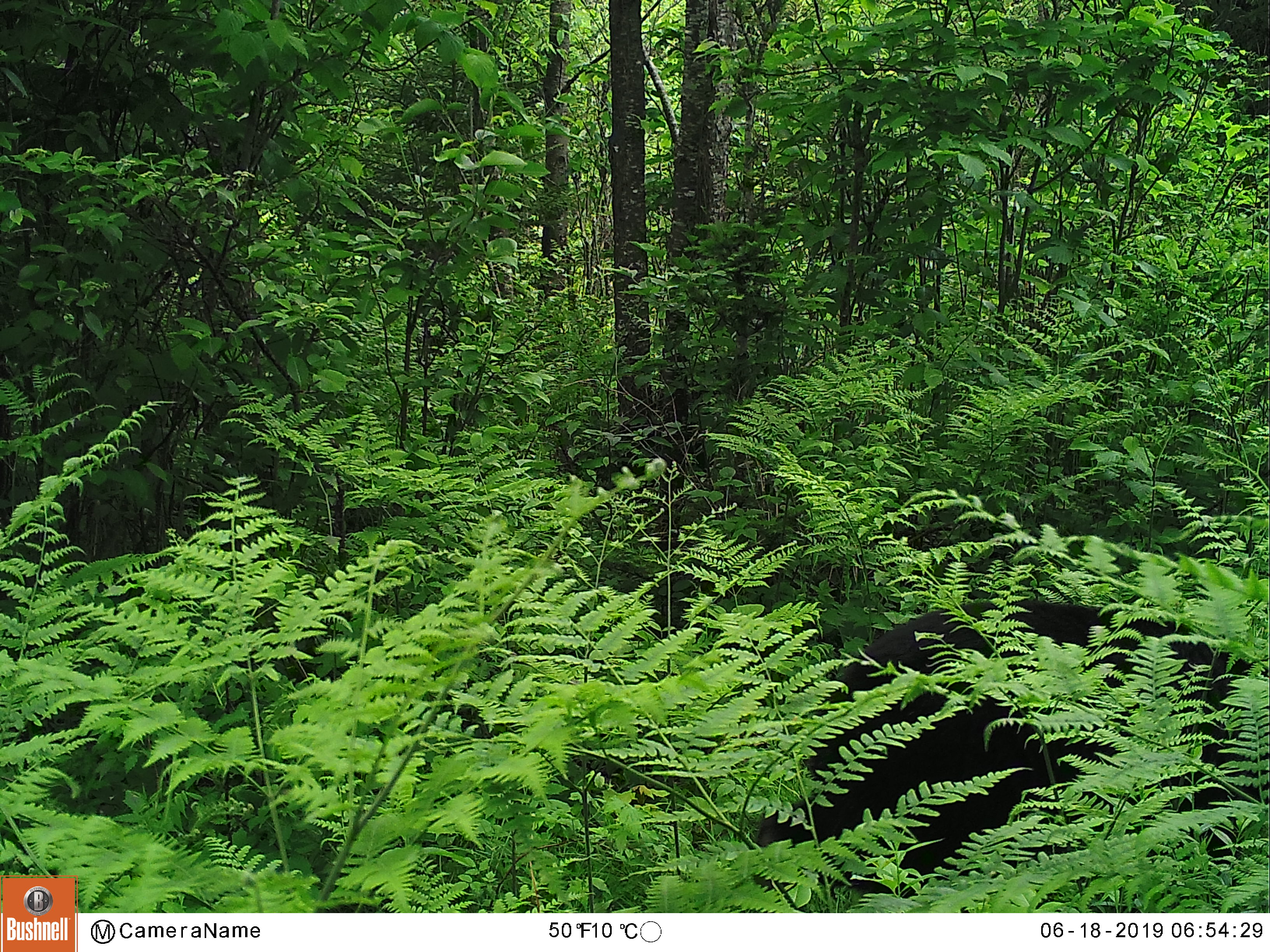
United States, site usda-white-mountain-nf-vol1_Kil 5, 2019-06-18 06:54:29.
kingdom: Animalia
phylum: Chordata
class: Mammalia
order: Carnivora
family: Ursidae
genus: Ursus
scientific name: Ursus americanus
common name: black bear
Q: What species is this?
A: Black bear (Ursus americanus).